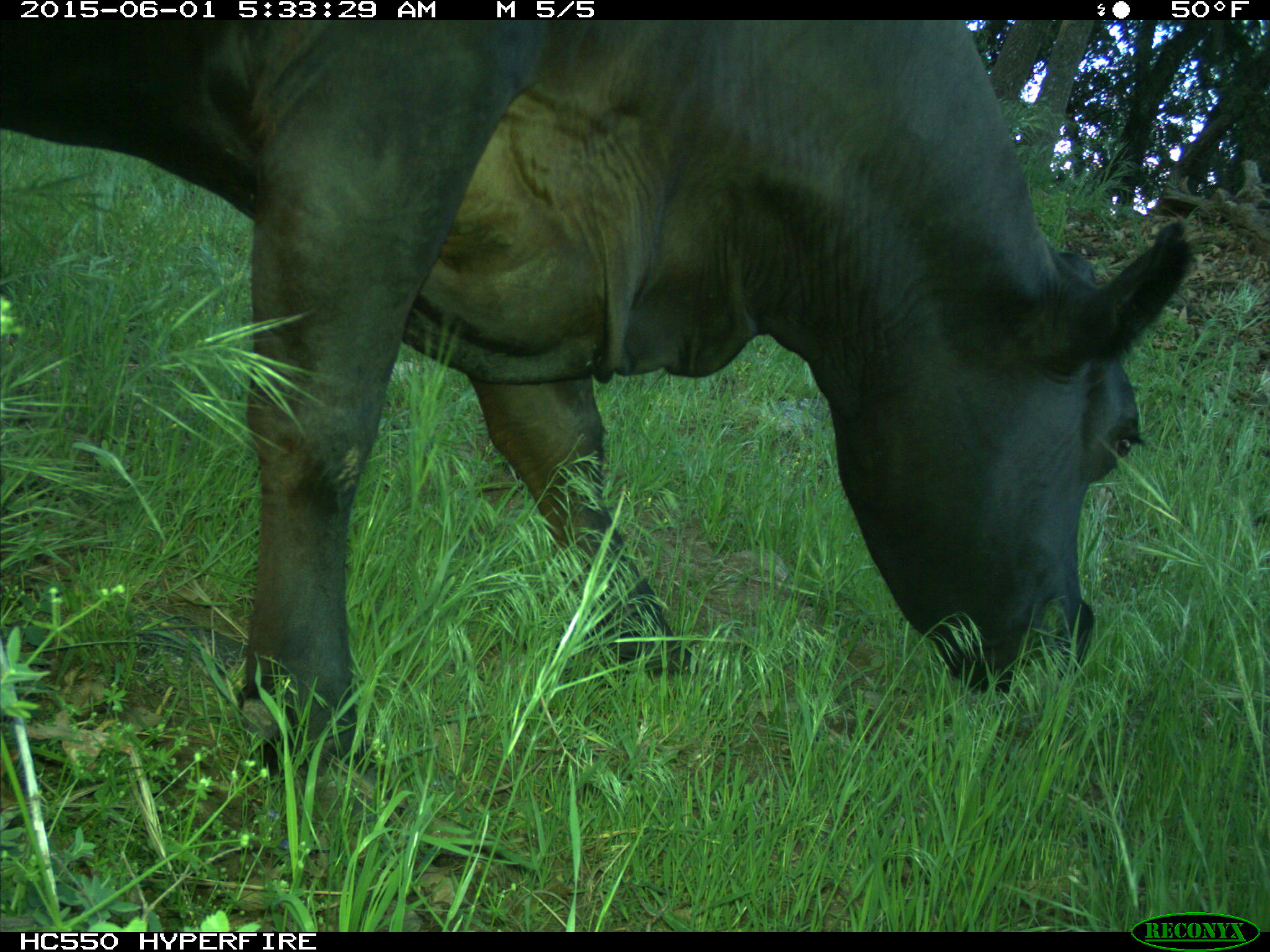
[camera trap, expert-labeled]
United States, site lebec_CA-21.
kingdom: Animalia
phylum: Chordata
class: Mammalia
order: Artiodactyla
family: Bovidae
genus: Bos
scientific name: Bos taurus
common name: domestic cow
Bos taurus (domestic cow).